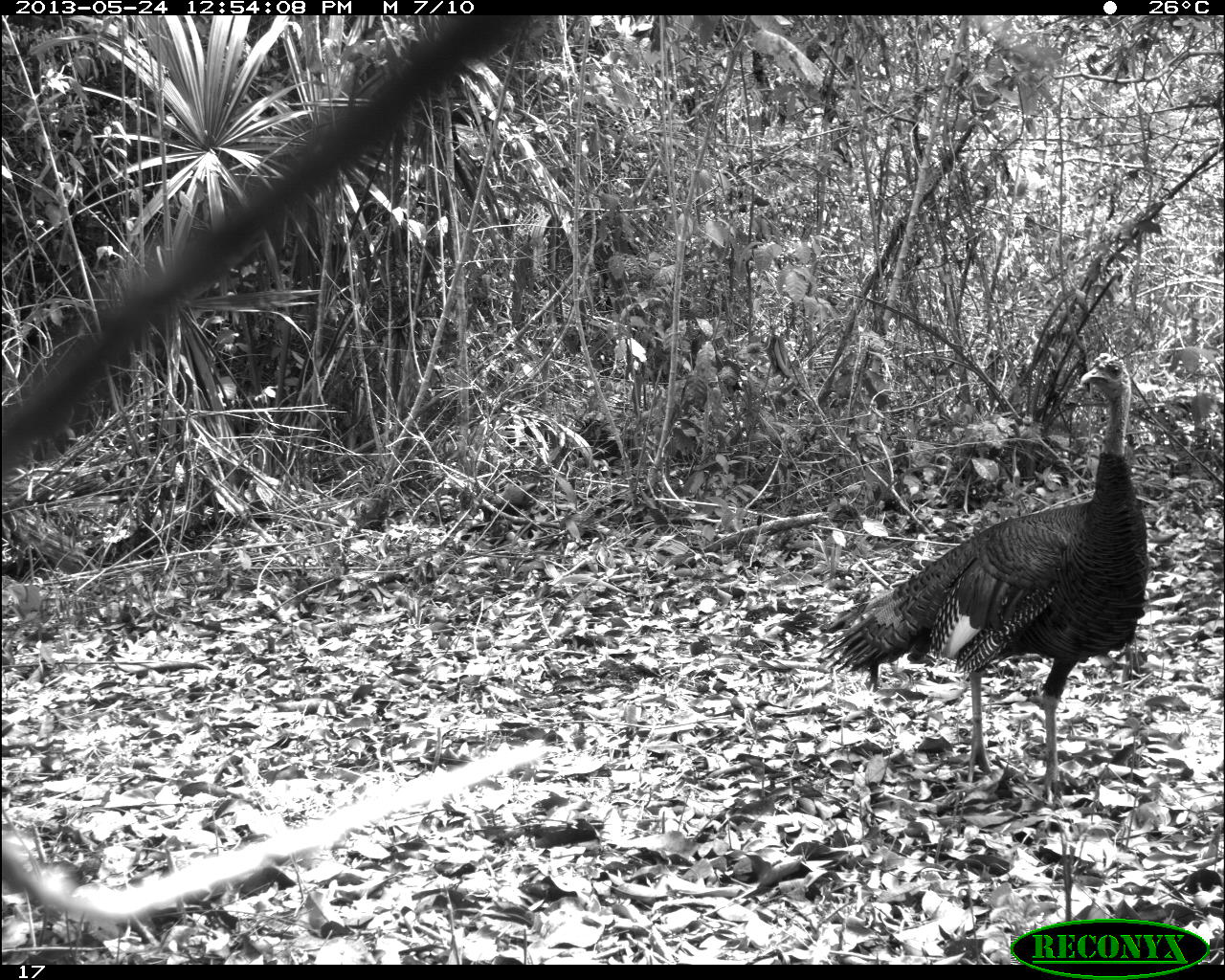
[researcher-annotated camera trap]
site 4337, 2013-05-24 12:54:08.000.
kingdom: Animalia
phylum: Chordata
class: Aves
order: Galliformes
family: Phasianidae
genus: Meleagris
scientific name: Meleagris ocellata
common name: ocellated turkey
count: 1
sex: male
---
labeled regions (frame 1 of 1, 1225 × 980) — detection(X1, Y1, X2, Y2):
meleagris ocellata: detection(818, 352, 1148, 801)